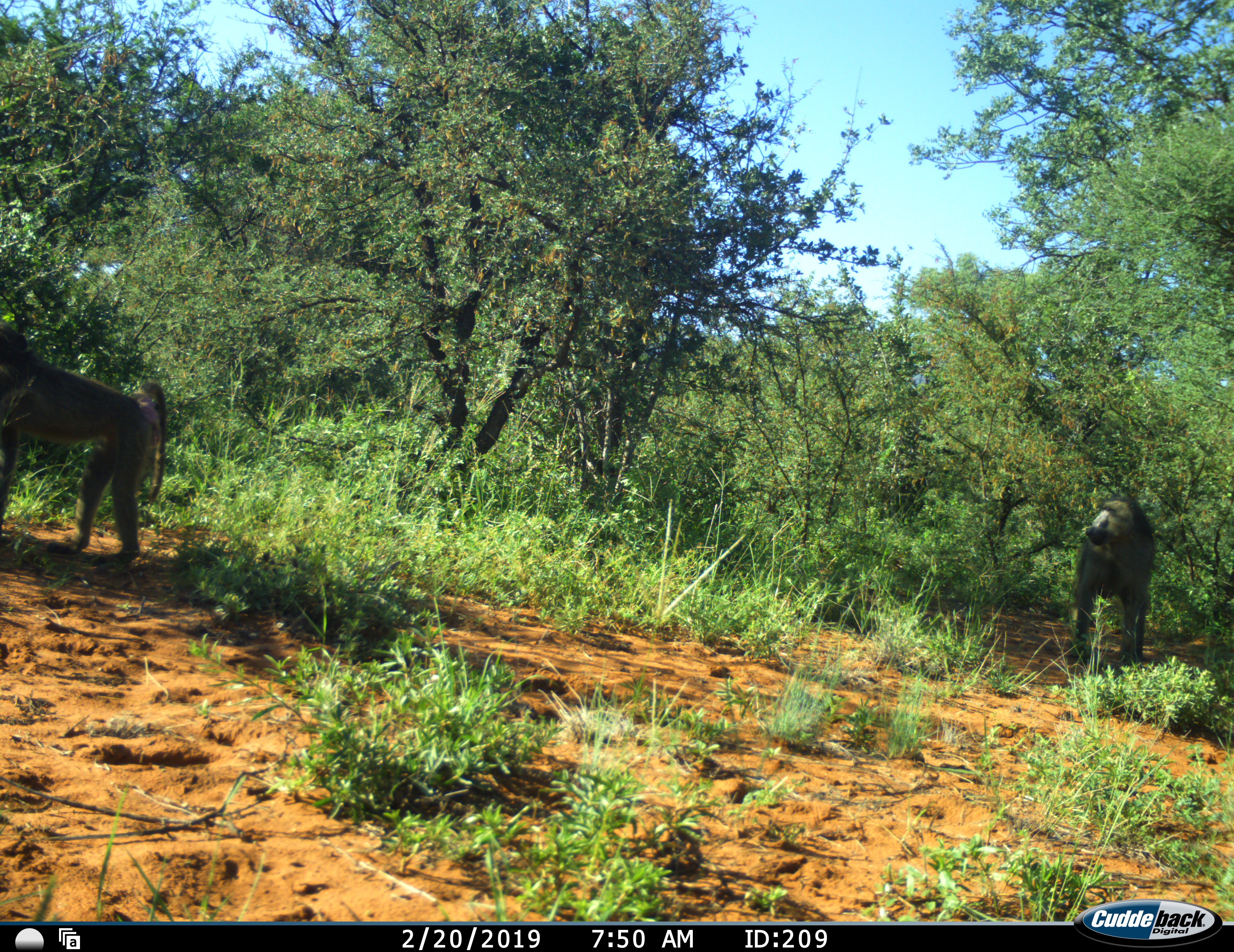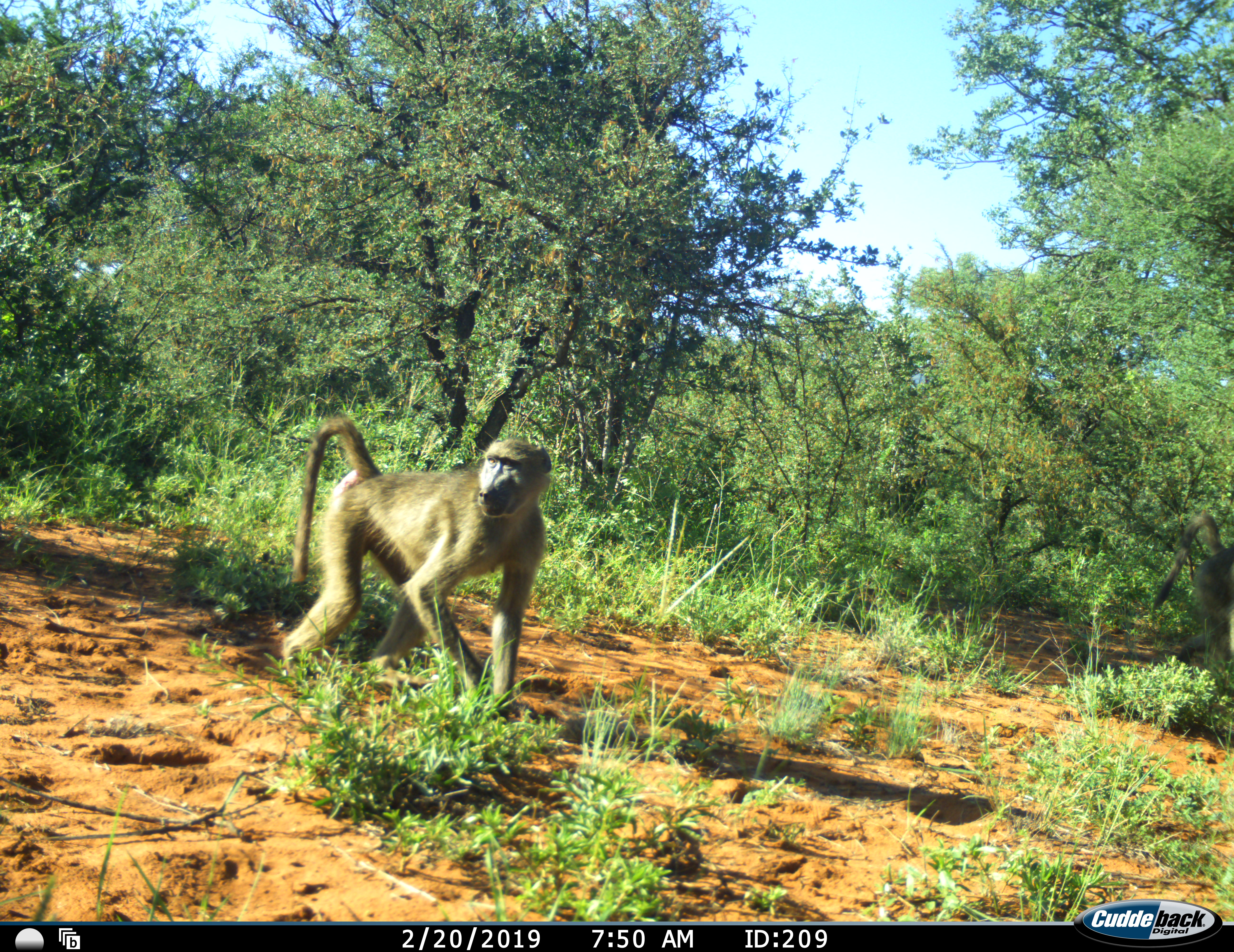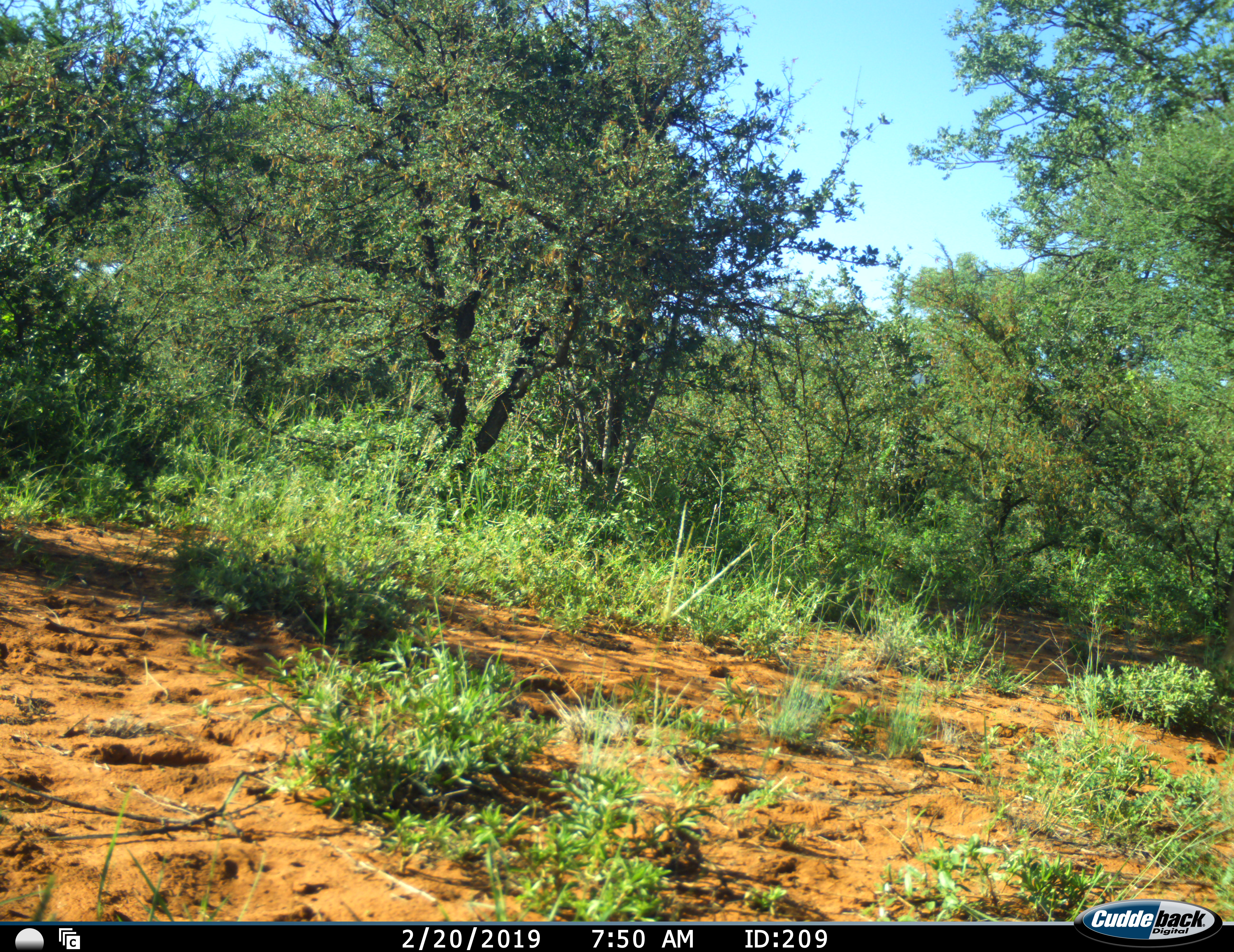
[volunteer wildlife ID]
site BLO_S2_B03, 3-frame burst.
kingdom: Animalia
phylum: Chordata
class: Mammalia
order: Primates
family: Cercopithecidae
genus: Papio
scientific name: Papio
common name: baboon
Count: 2.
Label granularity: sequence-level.